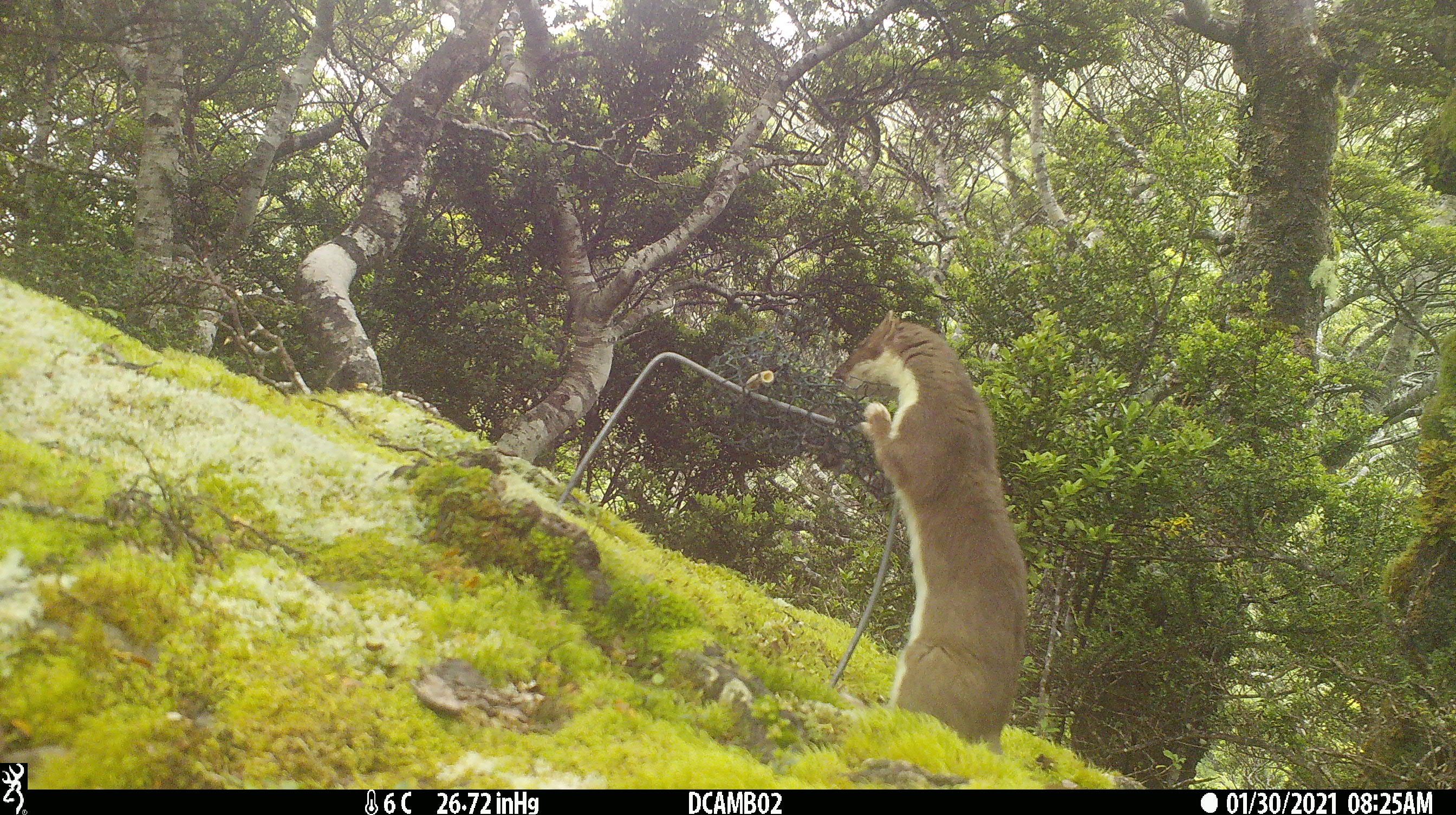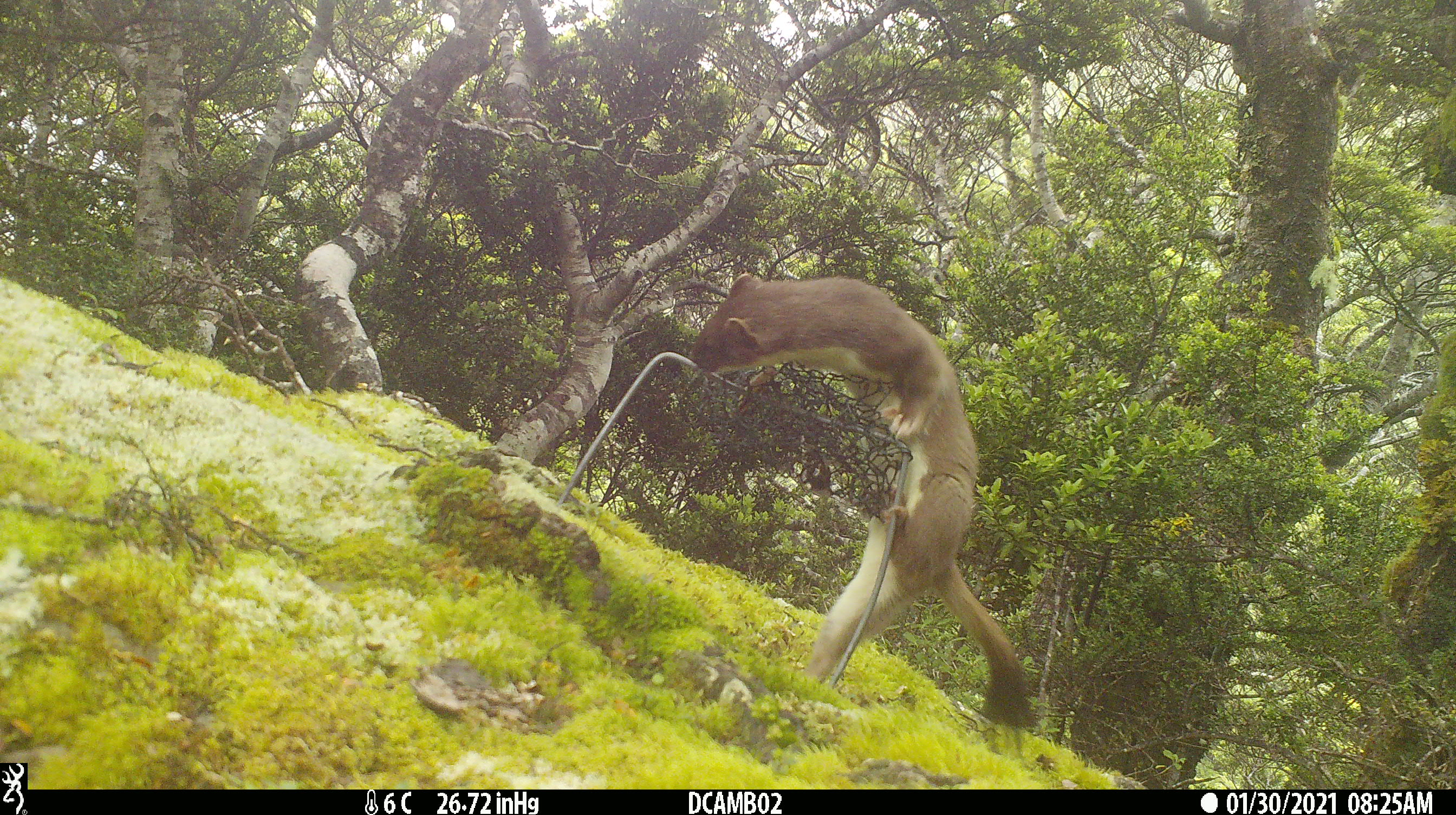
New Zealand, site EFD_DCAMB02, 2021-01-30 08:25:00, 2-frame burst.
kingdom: Animalia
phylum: Chordata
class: Mammalia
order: Carnivora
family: Mustelidae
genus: Mustela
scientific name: Mustela erminea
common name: stoat